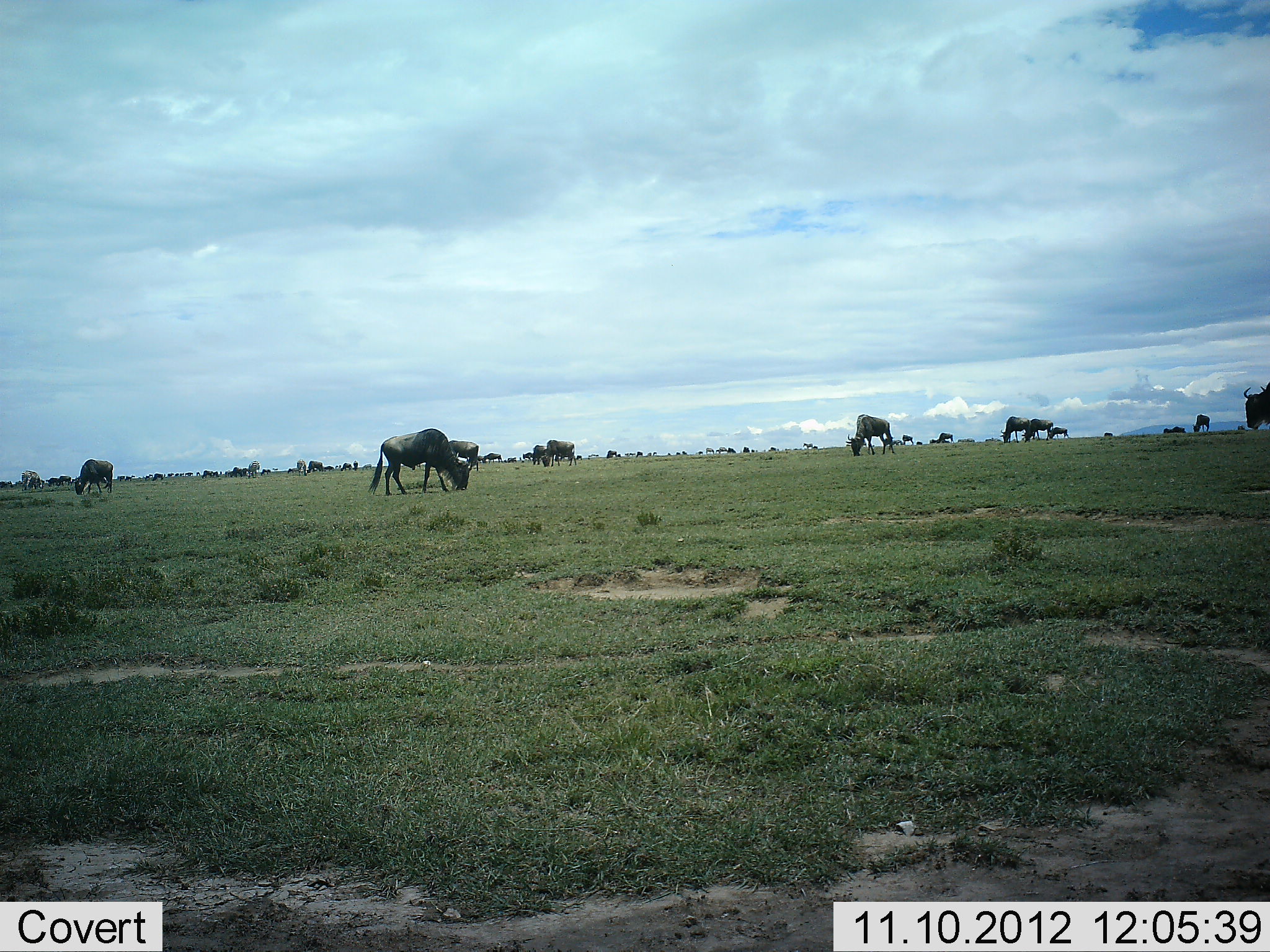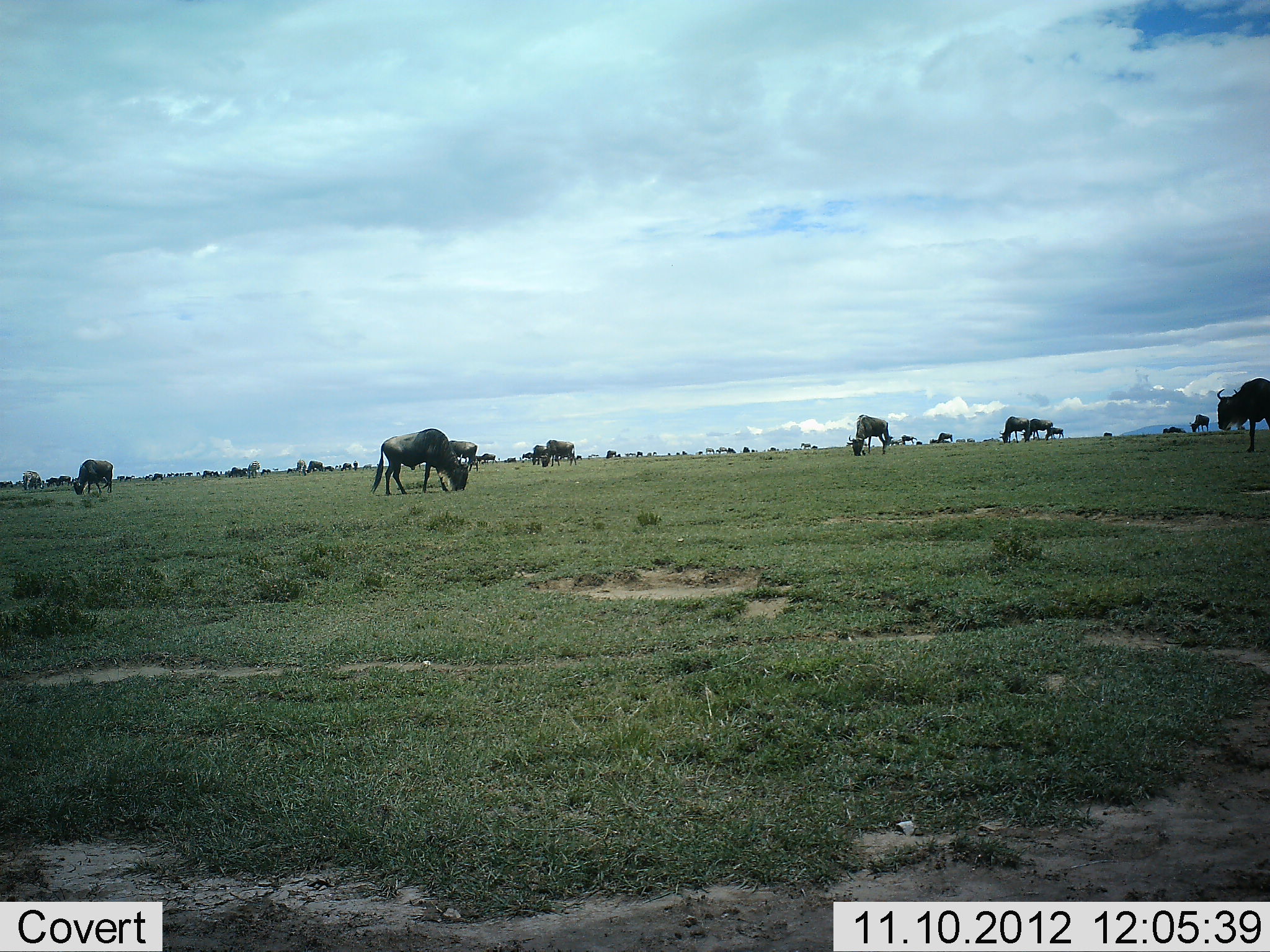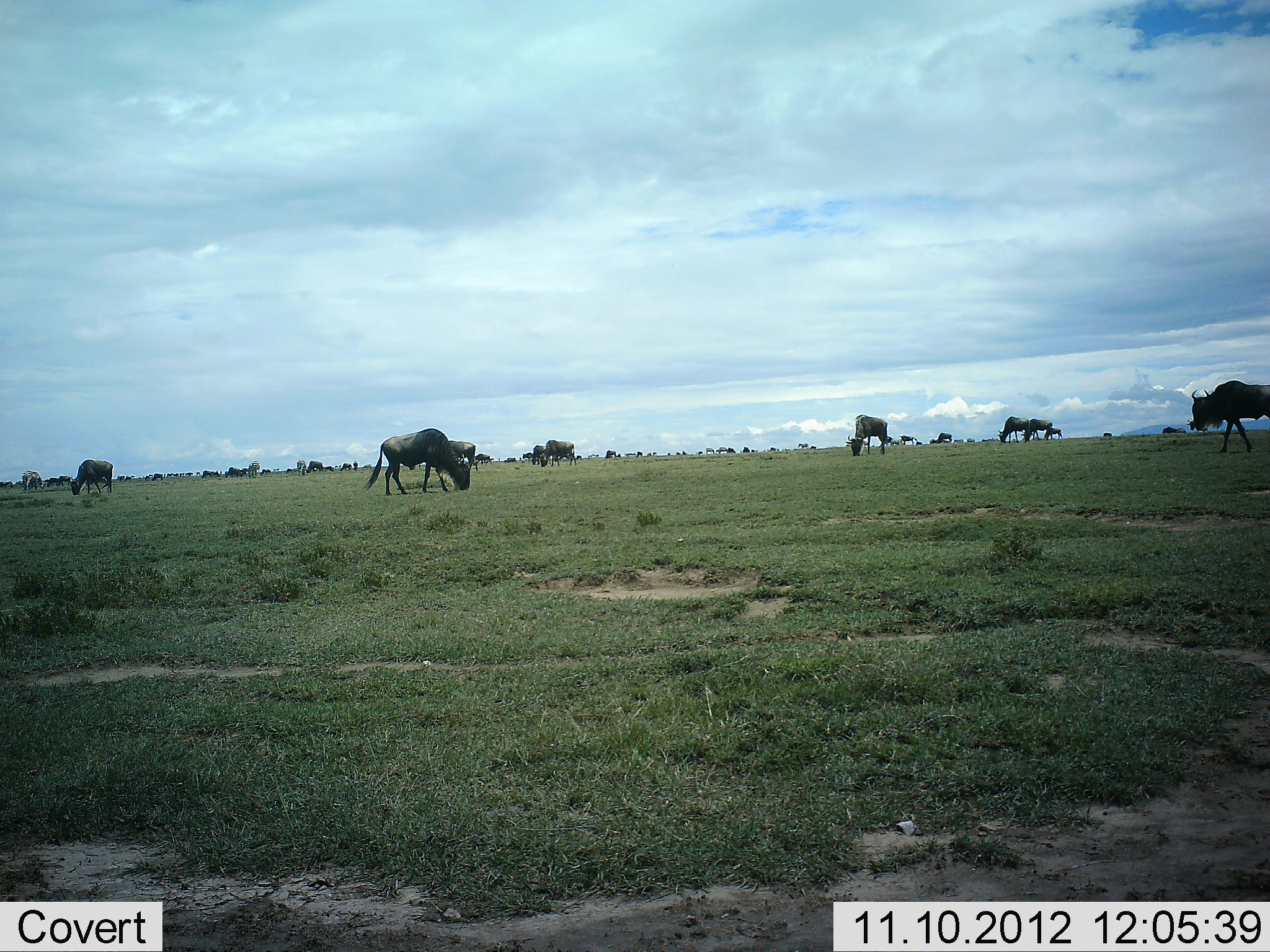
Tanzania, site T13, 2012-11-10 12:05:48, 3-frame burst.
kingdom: Animalia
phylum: Chordata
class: Mammalia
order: Artiodactyla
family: Bovidae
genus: Connochaetes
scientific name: Connochaetes taurinus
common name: blue wildebeest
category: wildebeest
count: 11-50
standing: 60%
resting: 0%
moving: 60%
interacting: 0%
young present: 0%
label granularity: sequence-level